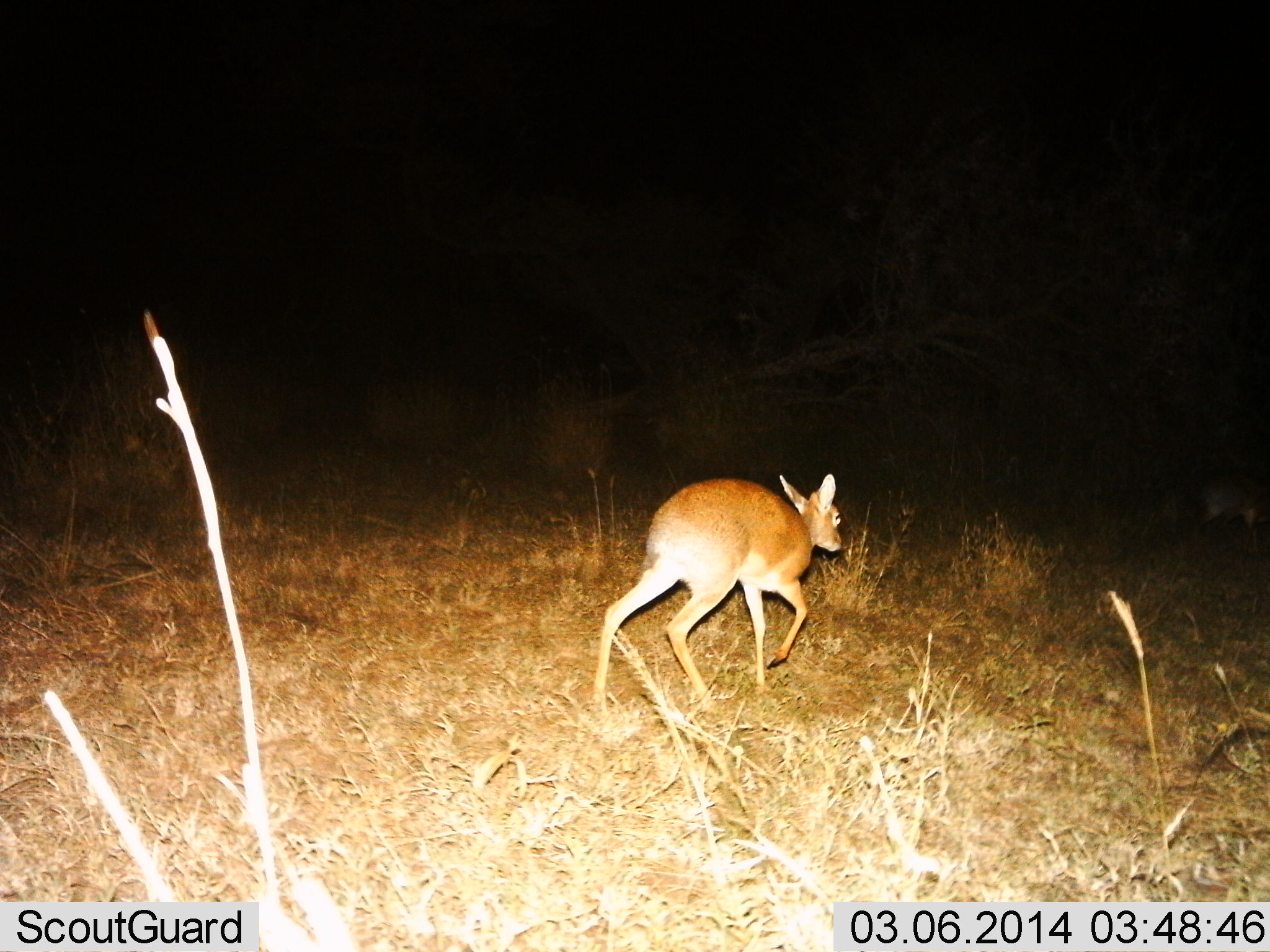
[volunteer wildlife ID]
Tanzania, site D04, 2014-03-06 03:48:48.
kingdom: Animalia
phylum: Chordata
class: Mammalia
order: Artiodactyla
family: Bovidae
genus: Madoqua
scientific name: Madoqua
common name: dikdik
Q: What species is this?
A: Dikdik (Madoqua).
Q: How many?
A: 1.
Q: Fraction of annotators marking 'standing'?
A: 0%.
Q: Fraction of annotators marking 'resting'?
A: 0%.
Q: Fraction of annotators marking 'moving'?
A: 100%.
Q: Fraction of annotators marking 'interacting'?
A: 0%.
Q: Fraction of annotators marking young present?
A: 0%.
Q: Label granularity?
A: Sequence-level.